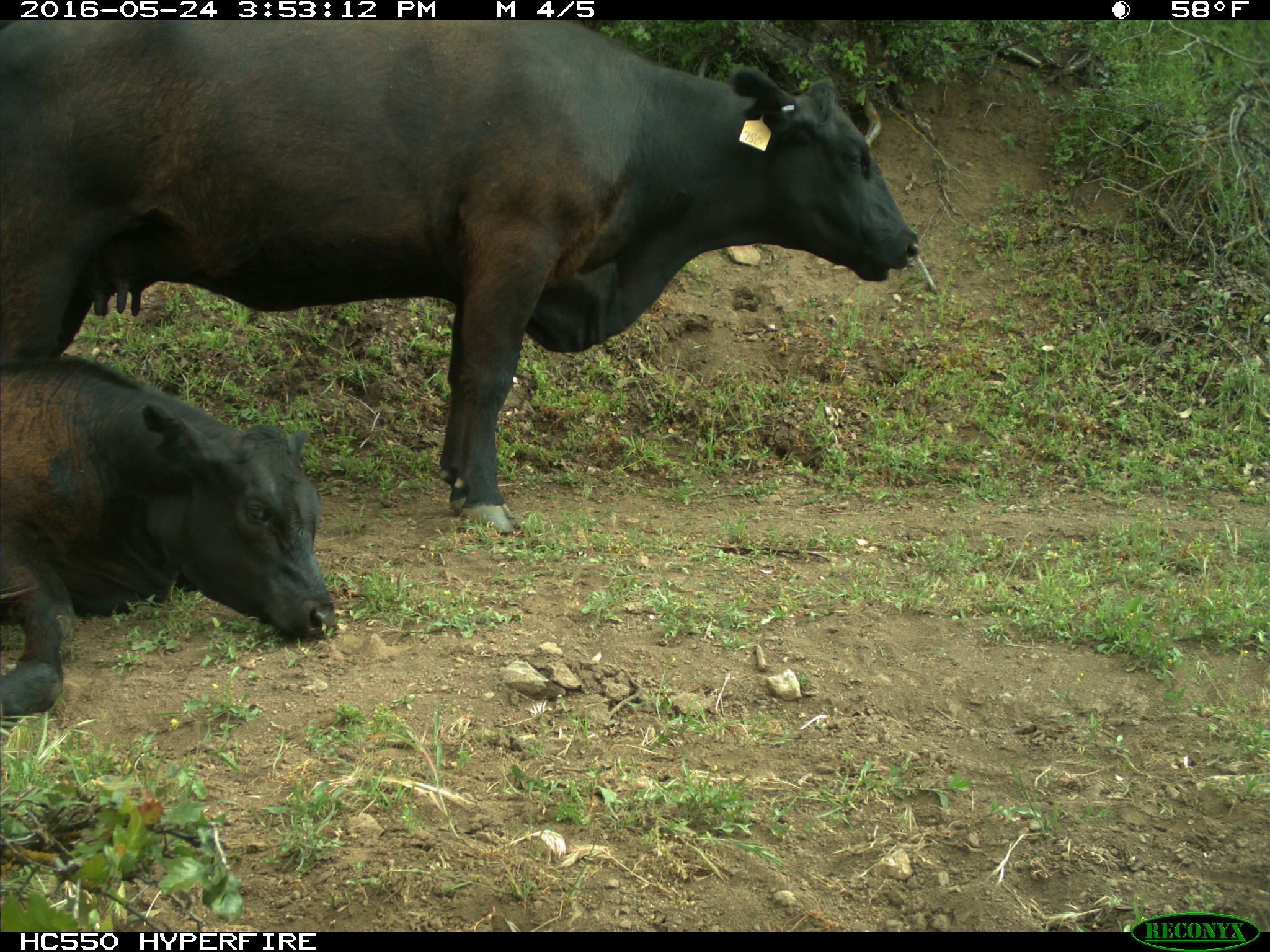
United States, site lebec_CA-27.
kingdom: Animalia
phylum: Chordata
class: Mammalia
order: Artiodactyla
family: Bovidae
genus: Bos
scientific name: Bos taurus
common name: domestic cow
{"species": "Bos taurus (domestic cow)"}